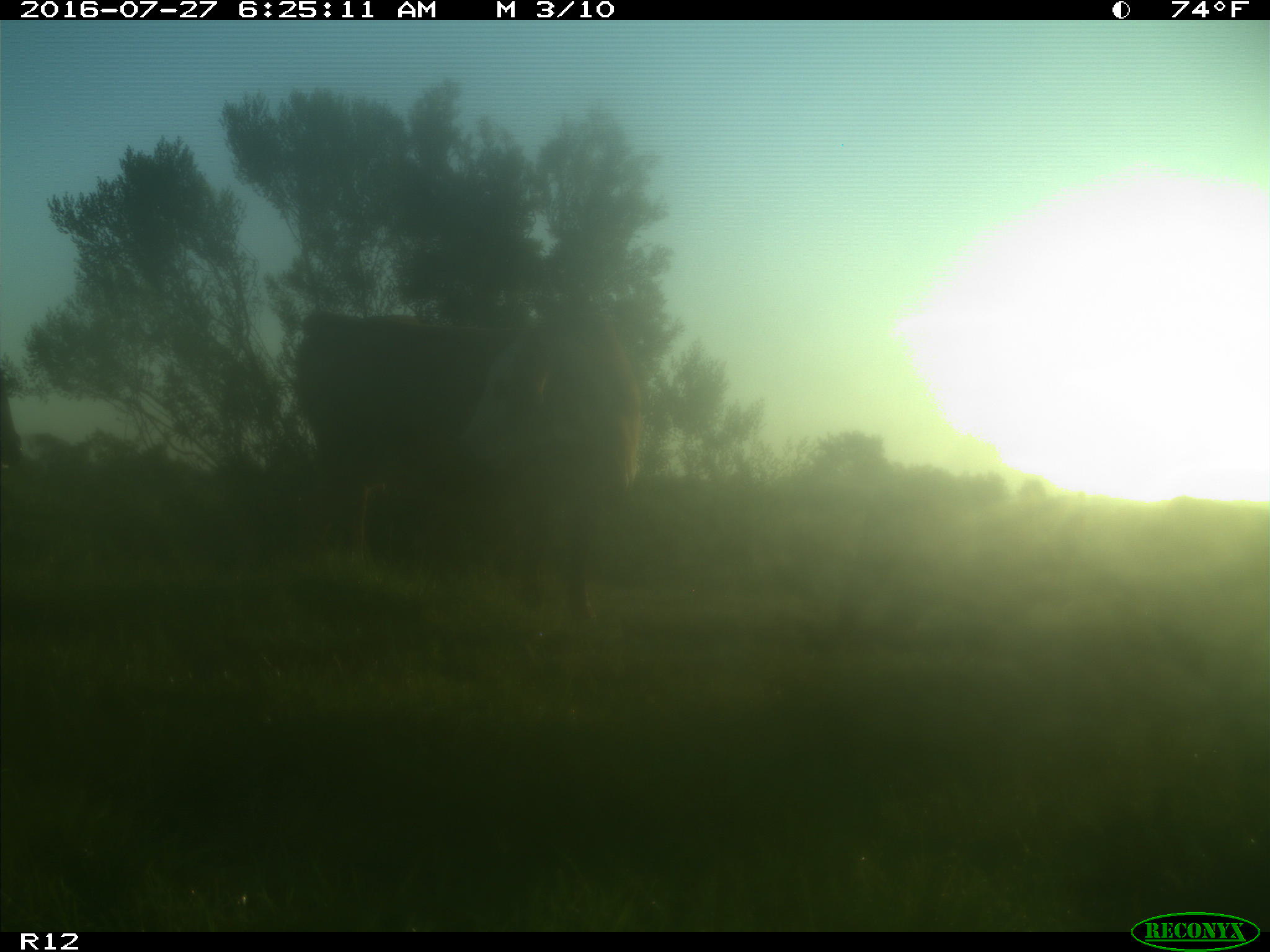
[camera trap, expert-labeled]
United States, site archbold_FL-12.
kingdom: Animalia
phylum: Chordata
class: Mammalia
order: Artiodactyla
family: Bovidae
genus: Bos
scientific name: Bos taurus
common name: domestic cow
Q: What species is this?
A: Bos taurus (domestic cow).